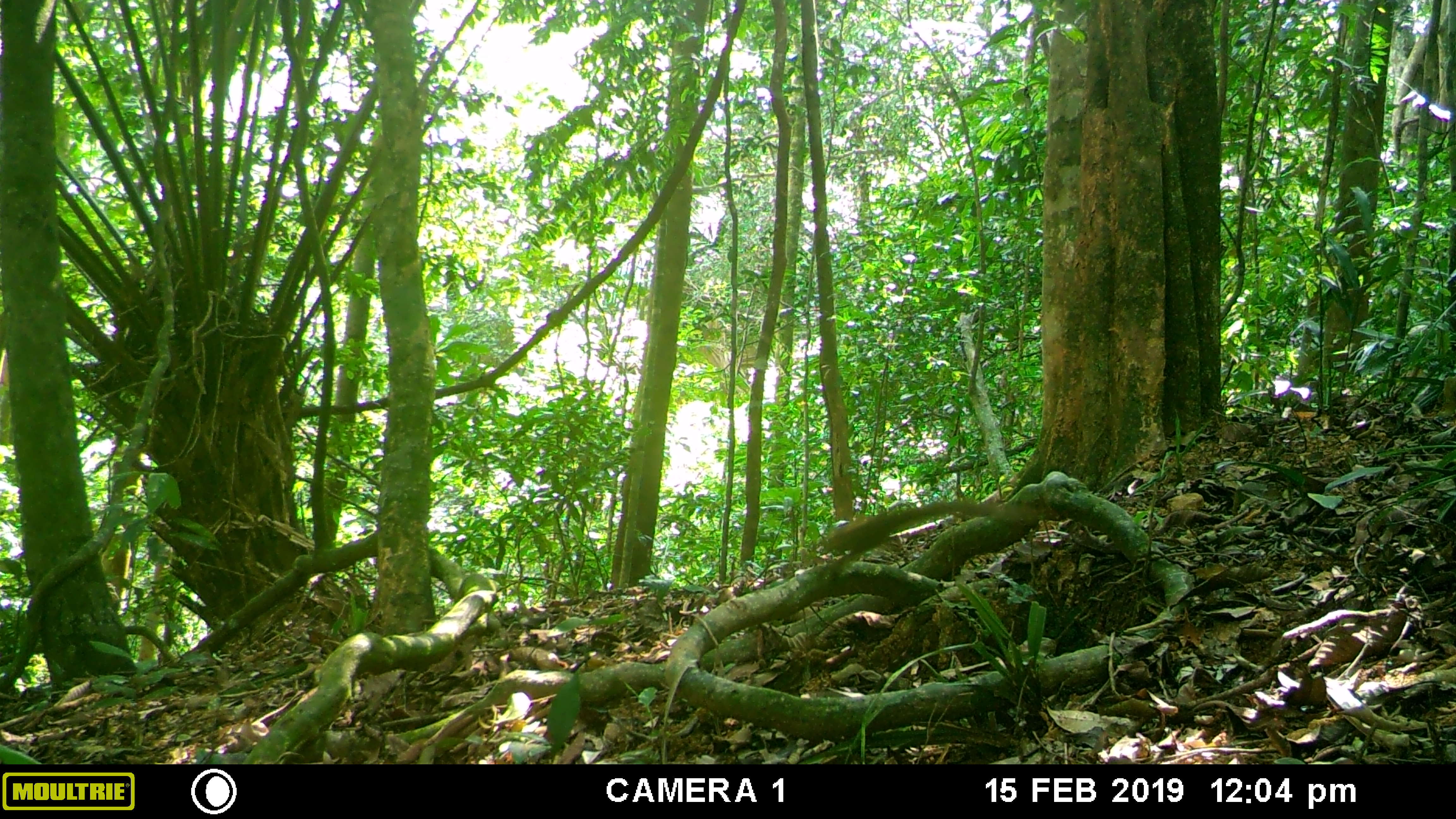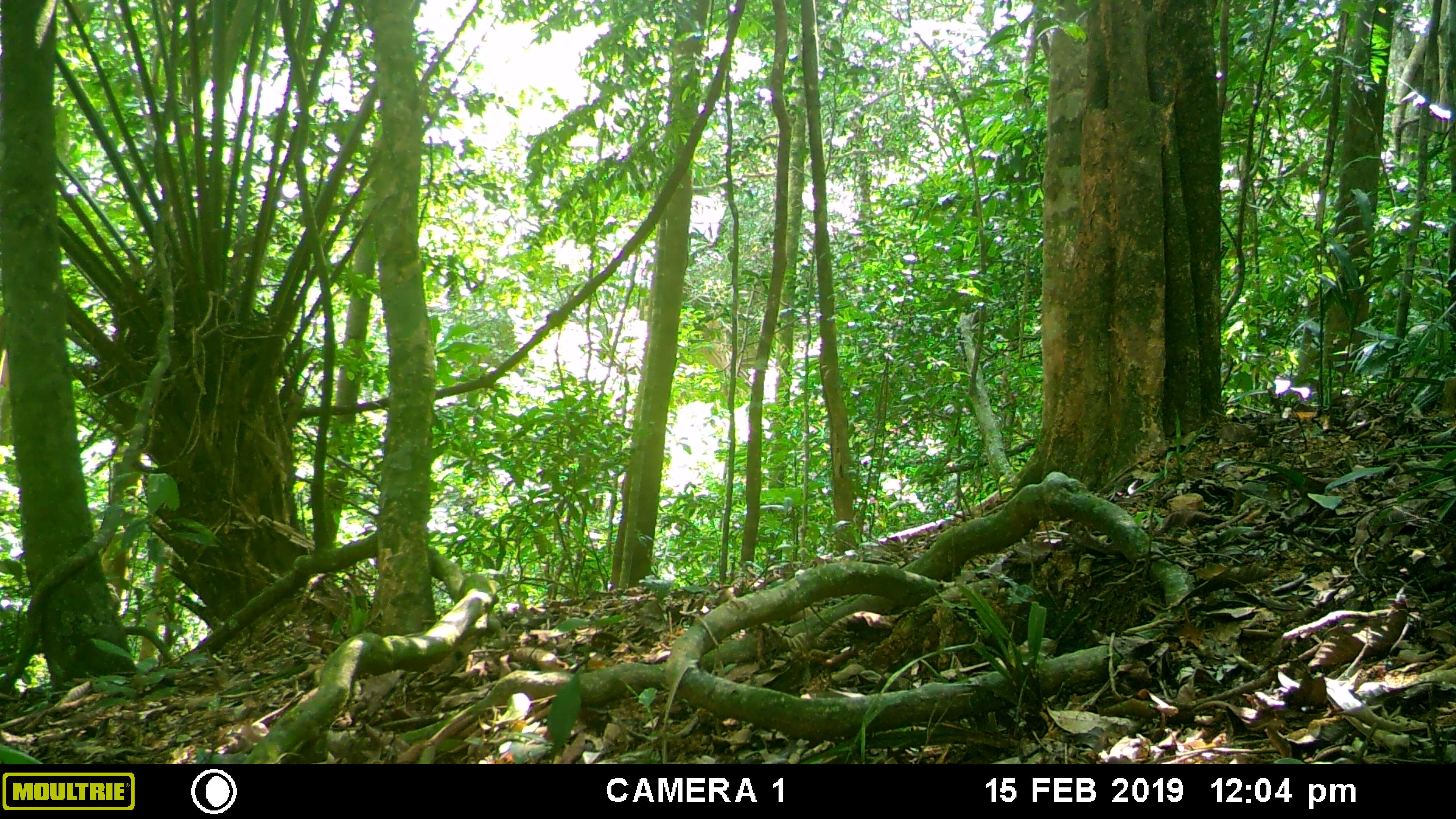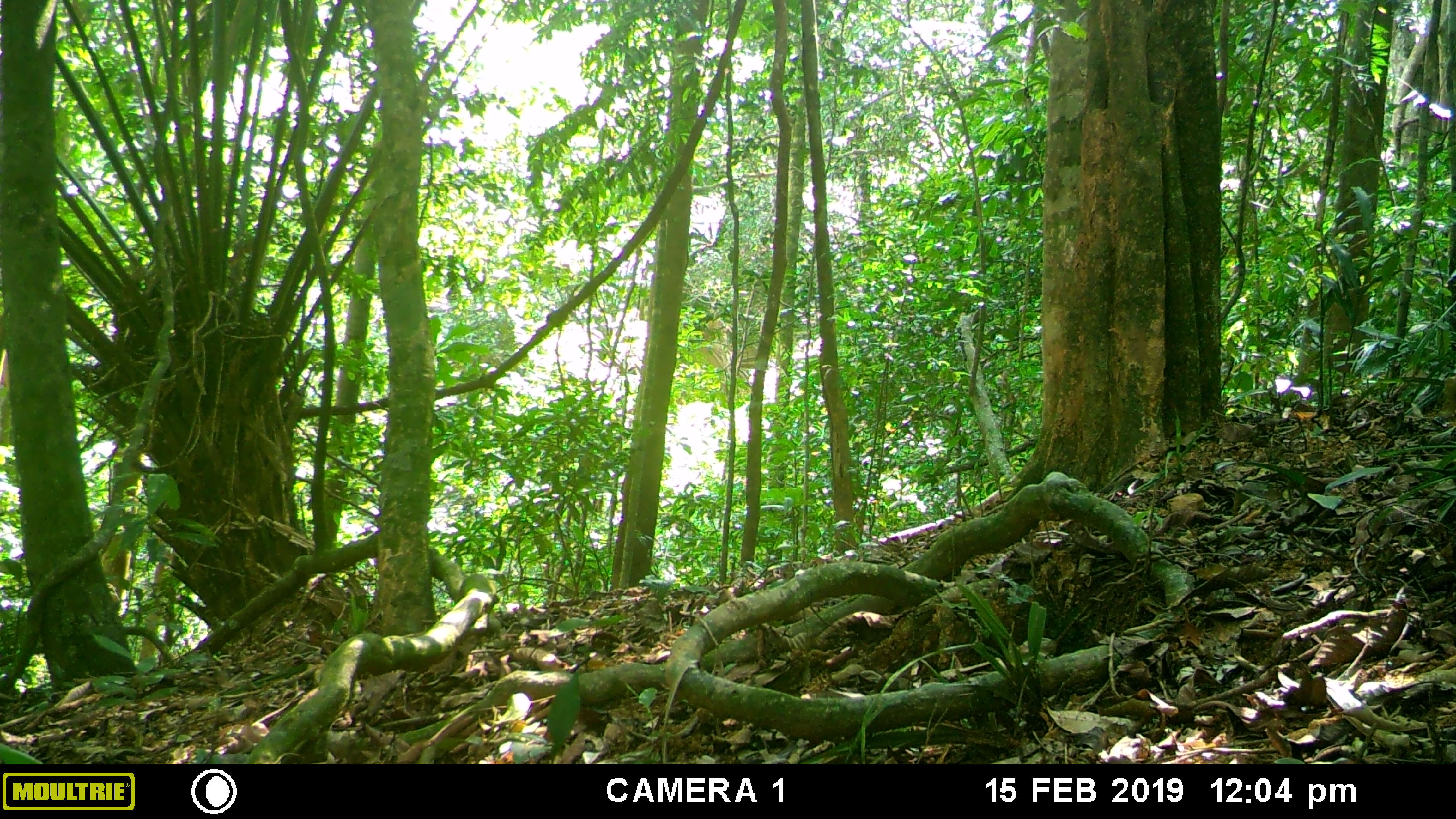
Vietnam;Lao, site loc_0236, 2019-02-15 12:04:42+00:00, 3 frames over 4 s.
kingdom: Animalia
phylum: Chordata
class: Mammalia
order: Rodentia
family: Sciuridae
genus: Sciurus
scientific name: Sciurus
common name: squirrel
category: unidentified squirrel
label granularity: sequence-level